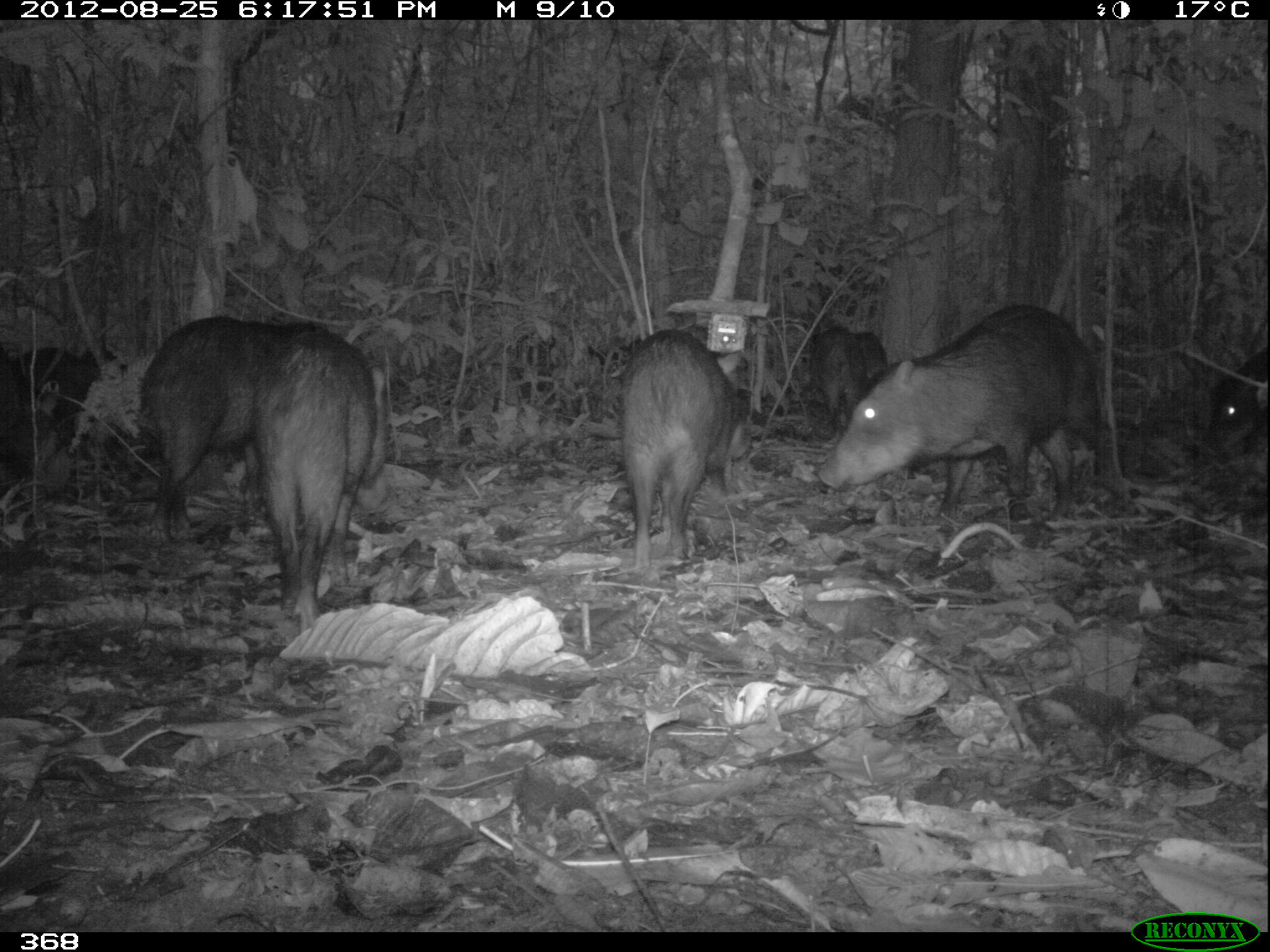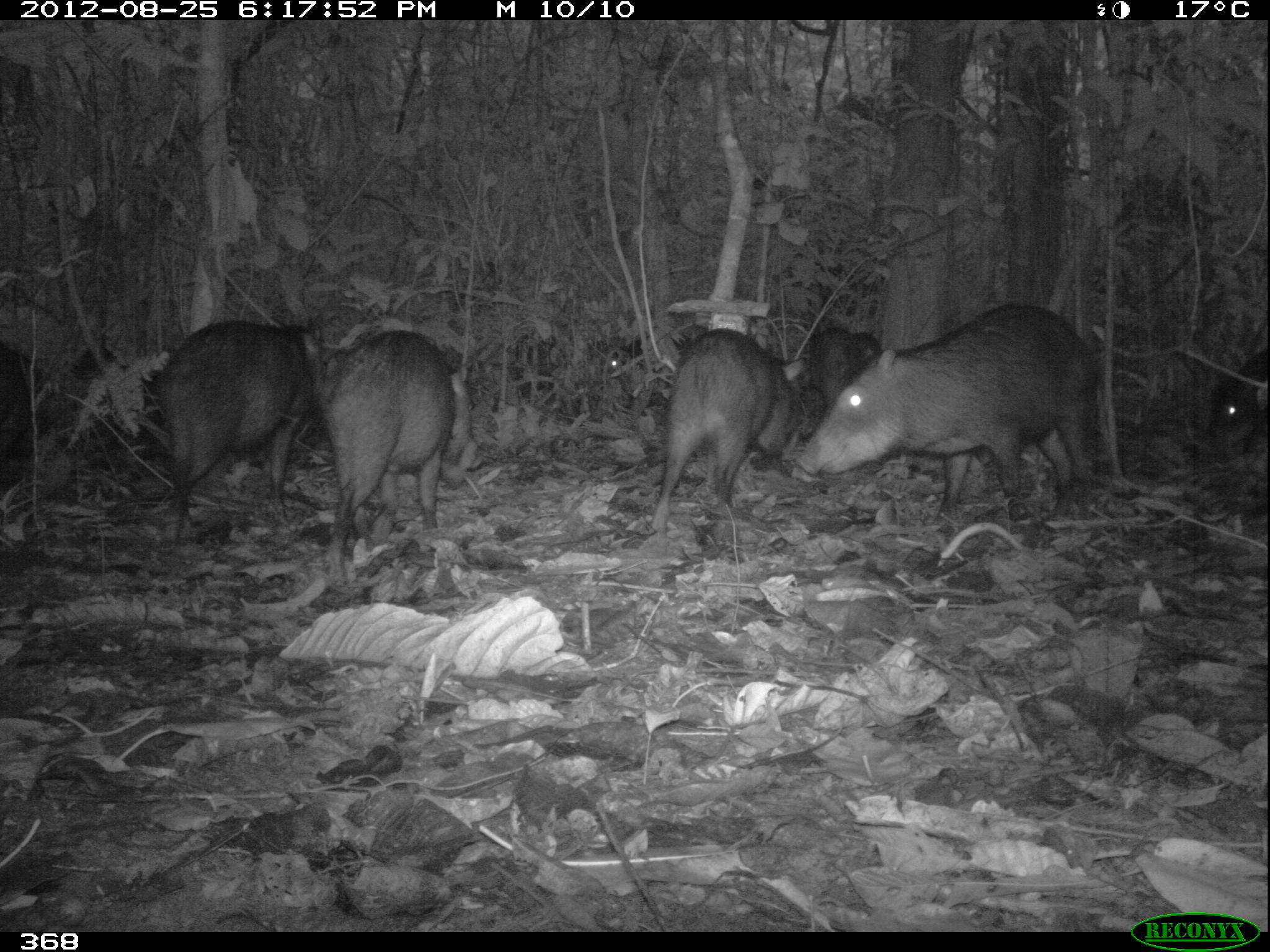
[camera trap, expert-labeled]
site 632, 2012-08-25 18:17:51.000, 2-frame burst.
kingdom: Animalia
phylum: Chordata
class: Mammalia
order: Artiodactyla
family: Tayassuidae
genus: Tayassu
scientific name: Tayassu pecari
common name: white-lipped peccary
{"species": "Tayassu pecari (white-lipped peccary)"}